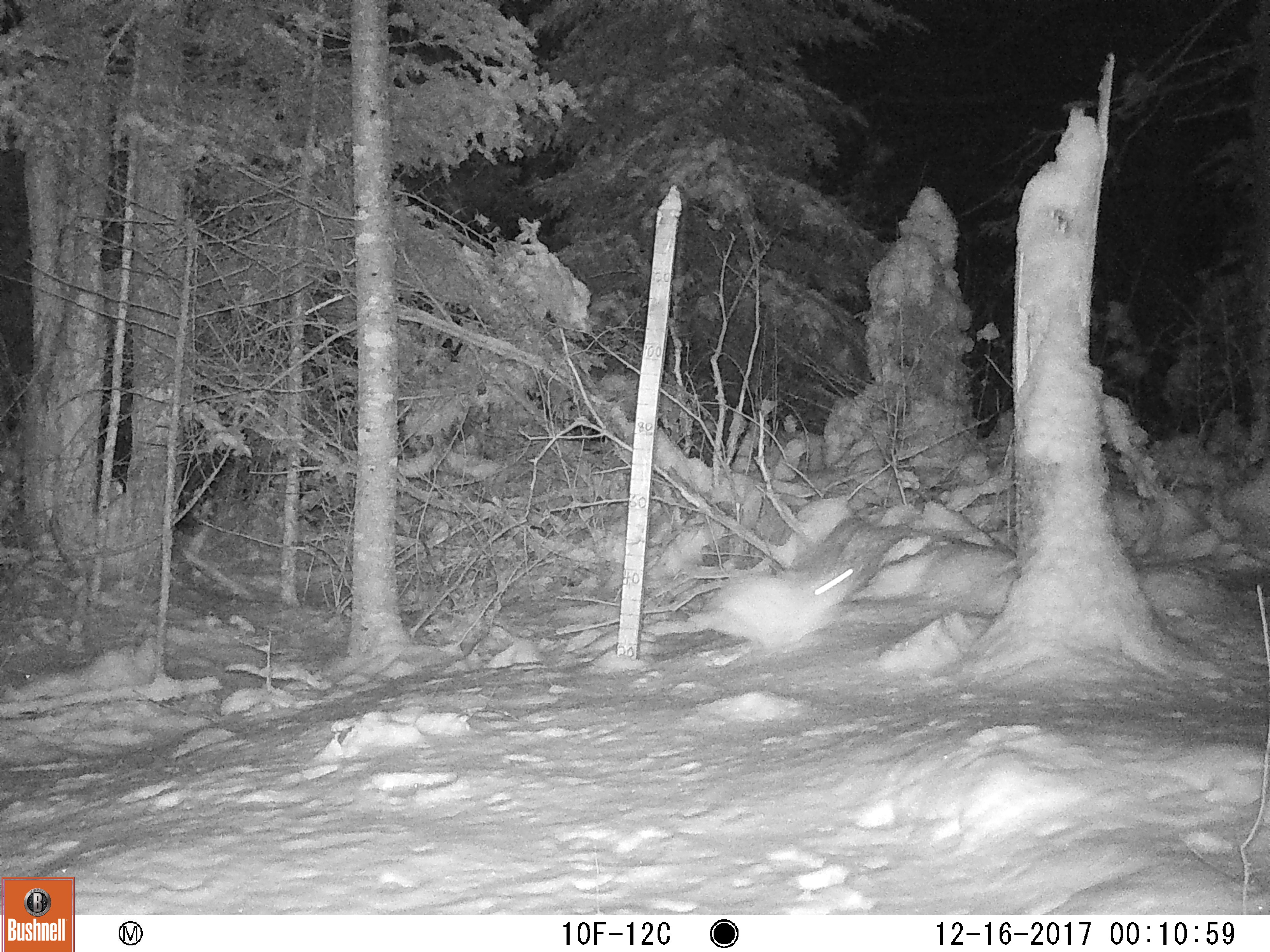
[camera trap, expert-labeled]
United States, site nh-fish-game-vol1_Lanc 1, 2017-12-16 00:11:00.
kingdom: Animalia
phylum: Chordata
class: Mammalia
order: Lagomorpha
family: Leporidae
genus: Lepus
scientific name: Lepus americanus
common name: snowshoe hare